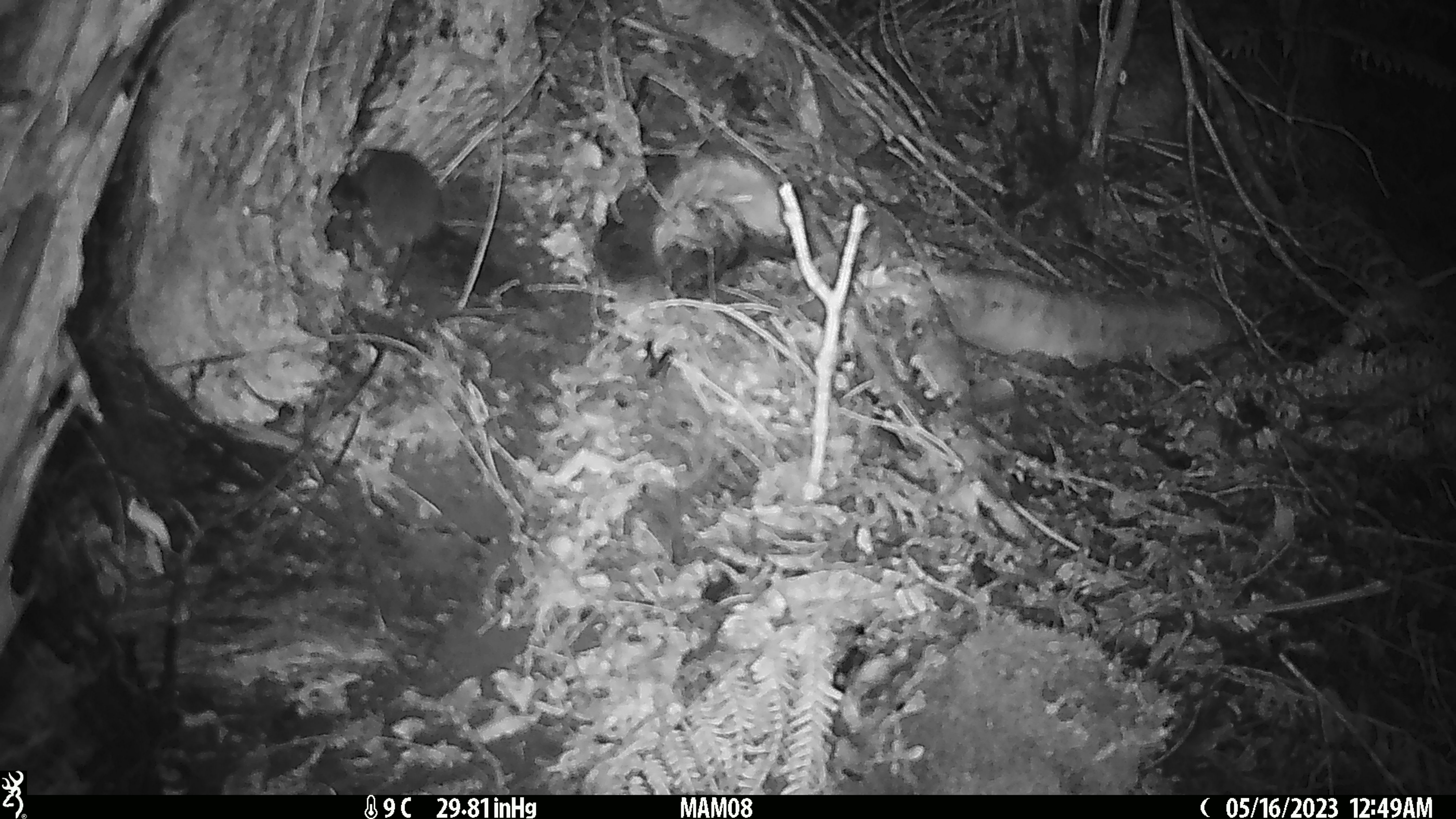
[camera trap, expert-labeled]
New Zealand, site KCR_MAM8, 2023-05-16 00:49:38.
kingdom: Animalia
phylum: Chordata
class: Mammalia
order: Rodentia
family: Muridae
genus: Rattus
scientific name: Rattus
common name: rat